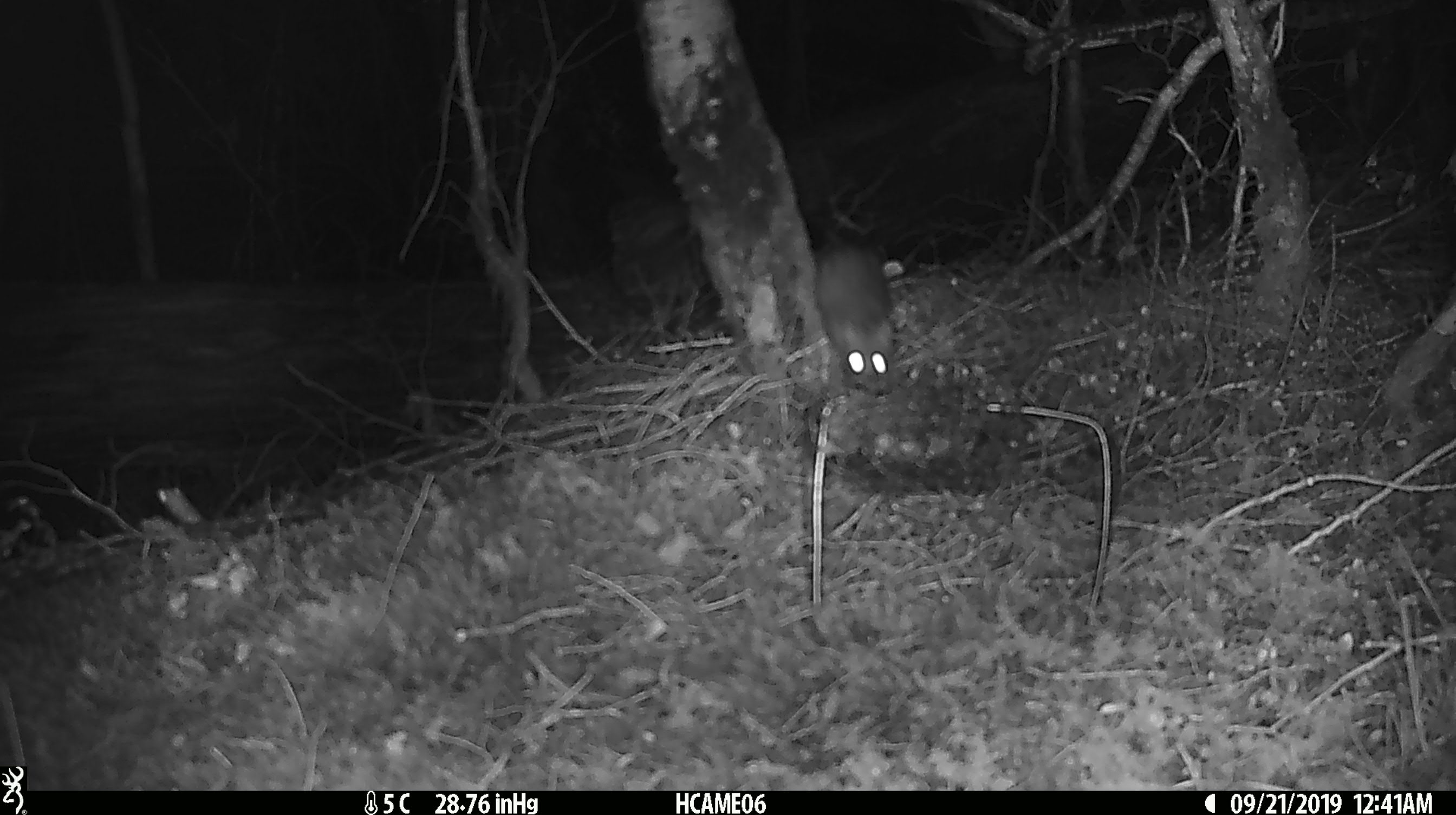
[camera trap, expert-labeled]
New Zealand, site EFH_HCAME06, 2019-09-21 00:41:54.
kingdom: Animalia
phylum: Chordata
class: Mammalia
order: Rodentia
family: Muridae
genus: Rattus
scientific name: Rattus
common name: rat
Rat (Rattus).